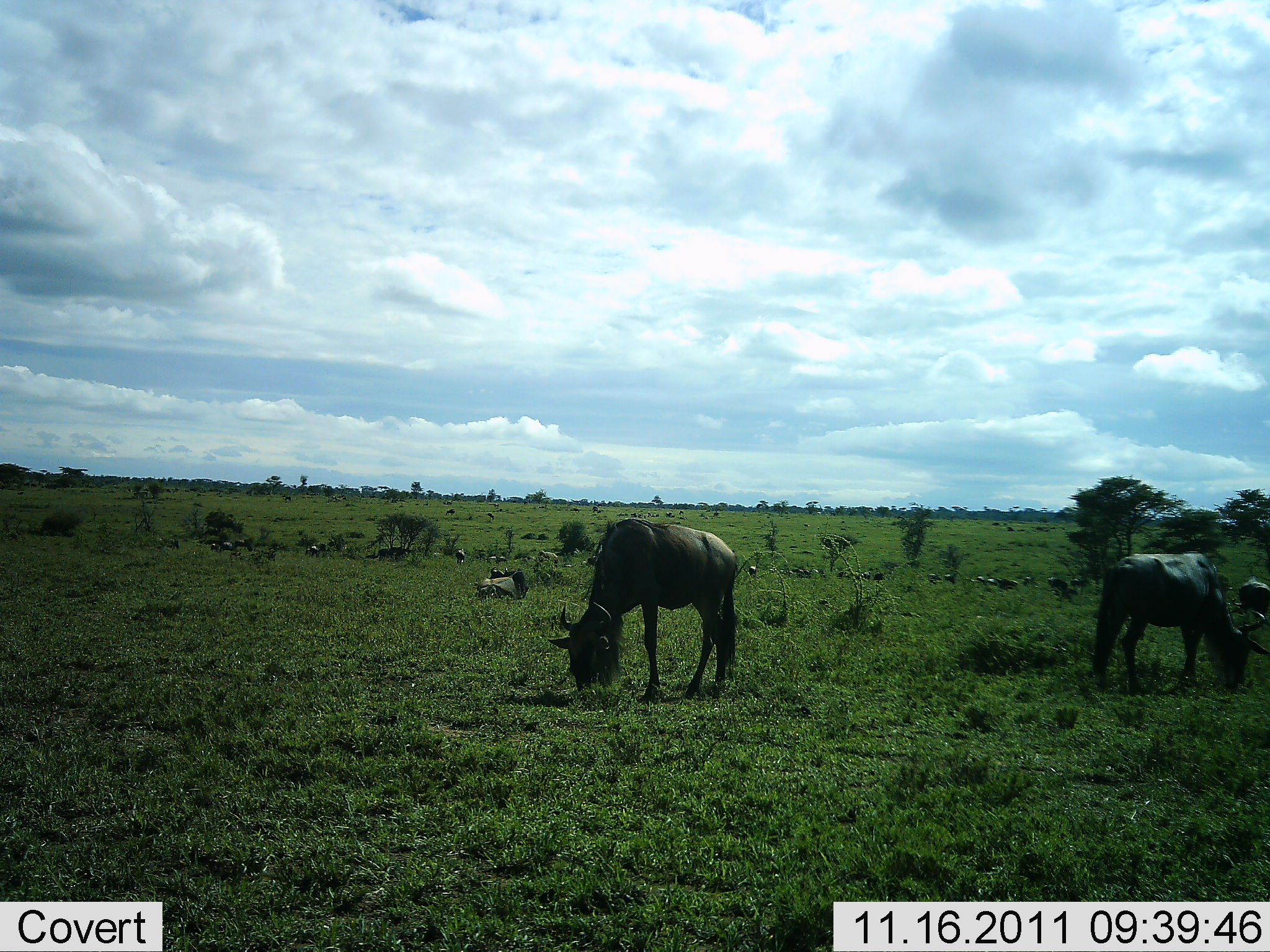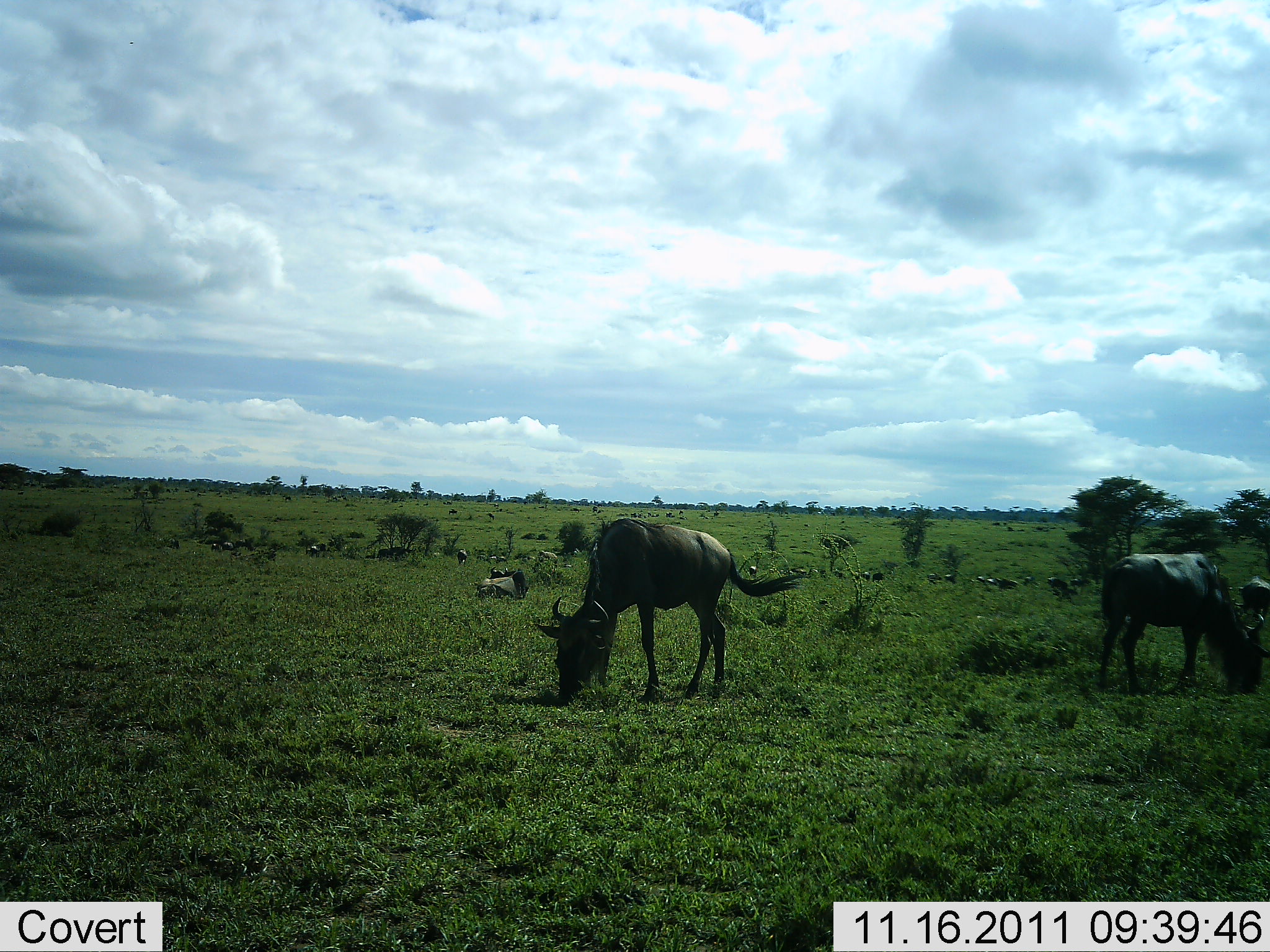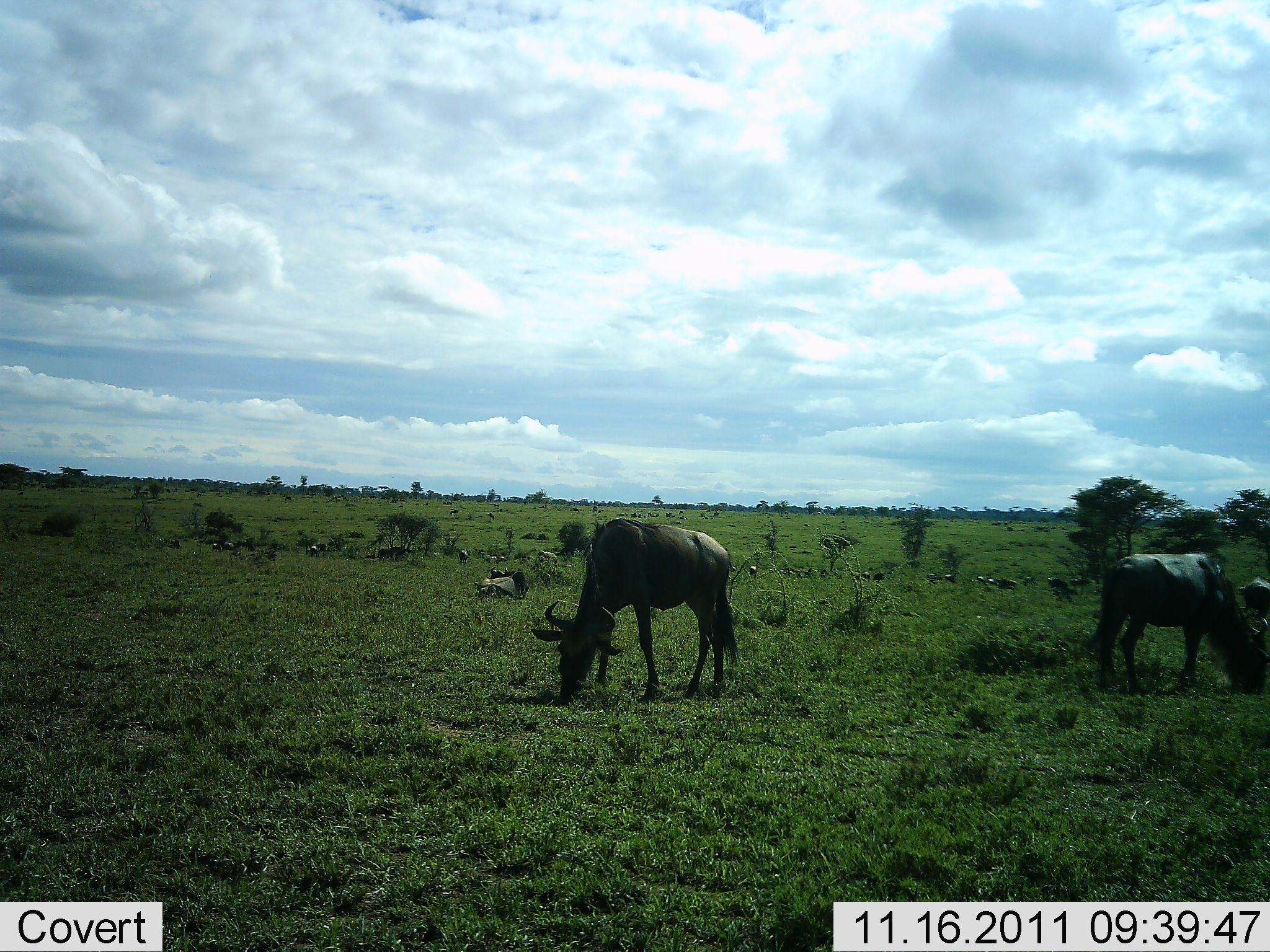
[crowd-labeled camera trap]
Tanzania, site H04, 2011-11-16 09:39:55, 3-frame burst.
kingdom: Animalia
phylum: Chordata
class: Mammalia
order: Artiodactyla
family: Bovidae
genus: Connochaetes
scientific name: Connochaetes taurinus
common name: blue wildebeest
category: wildebeest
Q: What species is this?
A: Wildebeest (blue wildebeest) (Connochaetes taurinus).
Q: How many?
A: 2.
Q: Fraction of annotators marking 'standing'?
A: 15%.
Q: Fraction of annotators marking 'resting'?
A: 23%.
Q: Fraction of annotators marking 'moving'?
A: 0%.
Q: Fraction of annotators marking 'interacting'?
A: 0%.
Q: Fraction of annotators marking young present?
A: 0%.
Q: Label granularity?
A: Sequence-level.